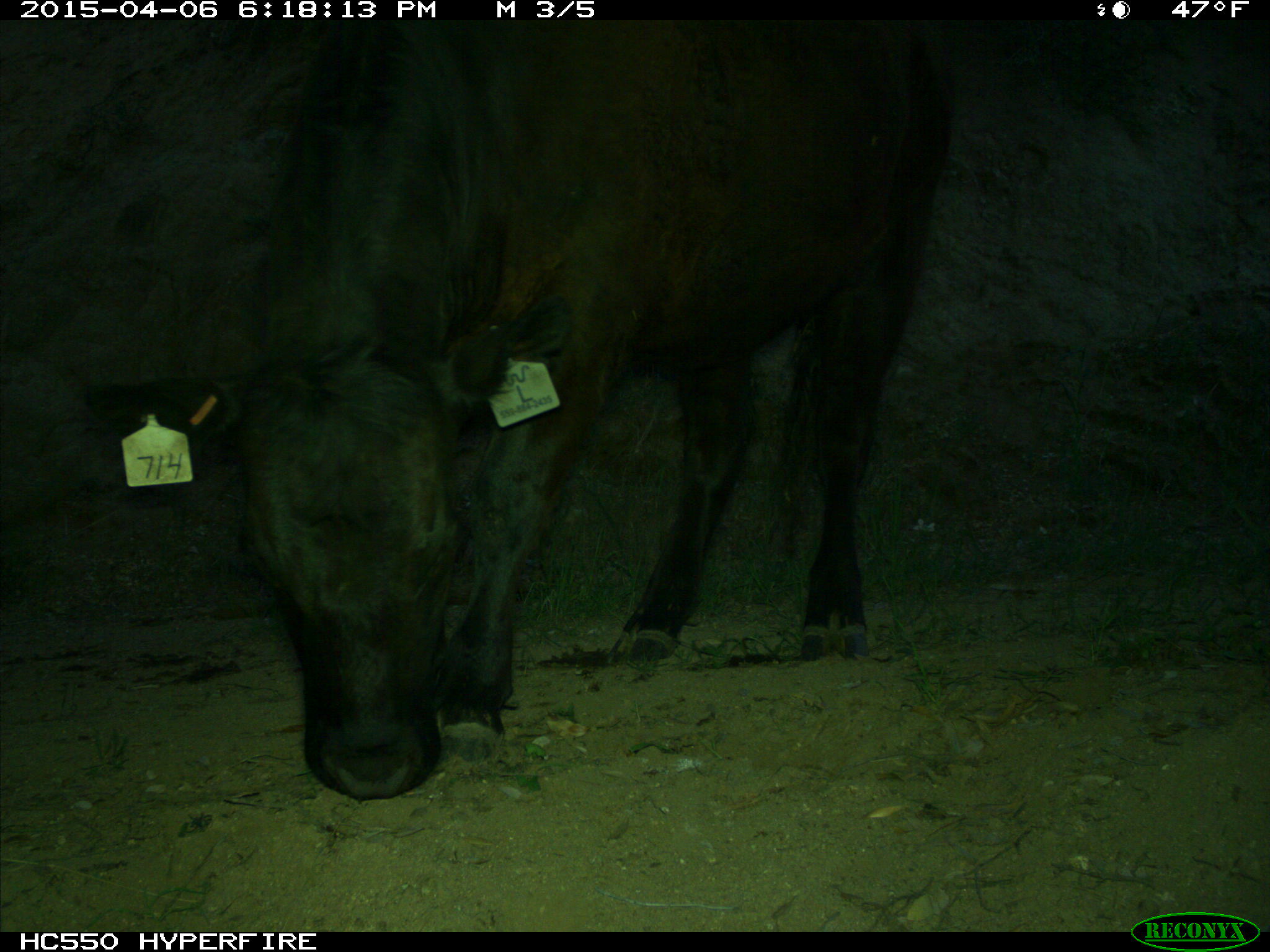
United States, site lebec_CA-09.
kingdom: Animalia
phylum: Chordata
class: Mammalia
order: Artiodactyla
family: Bovidae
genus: Bos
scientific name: Bos taurus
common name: domestic cow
Bos taurus (domestic cow).